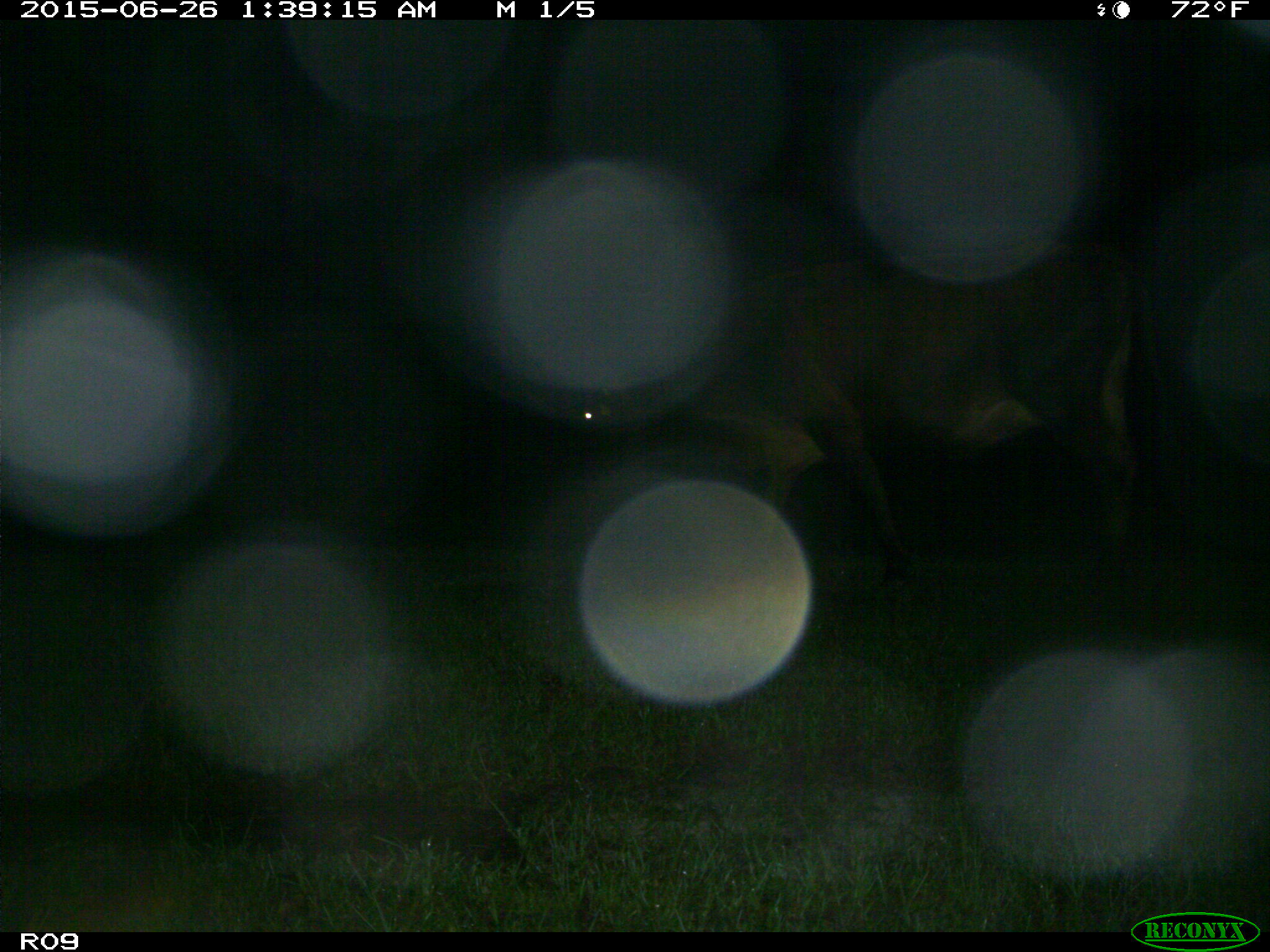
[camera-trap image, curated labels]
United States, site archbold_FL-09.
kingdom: Animalia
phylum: Chordata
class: Mammalia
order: Artiodactyla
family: Bovidae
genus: Bos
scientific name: Bos taurus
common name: domestic cow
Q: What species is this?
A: Bos taurus (domestic cow).